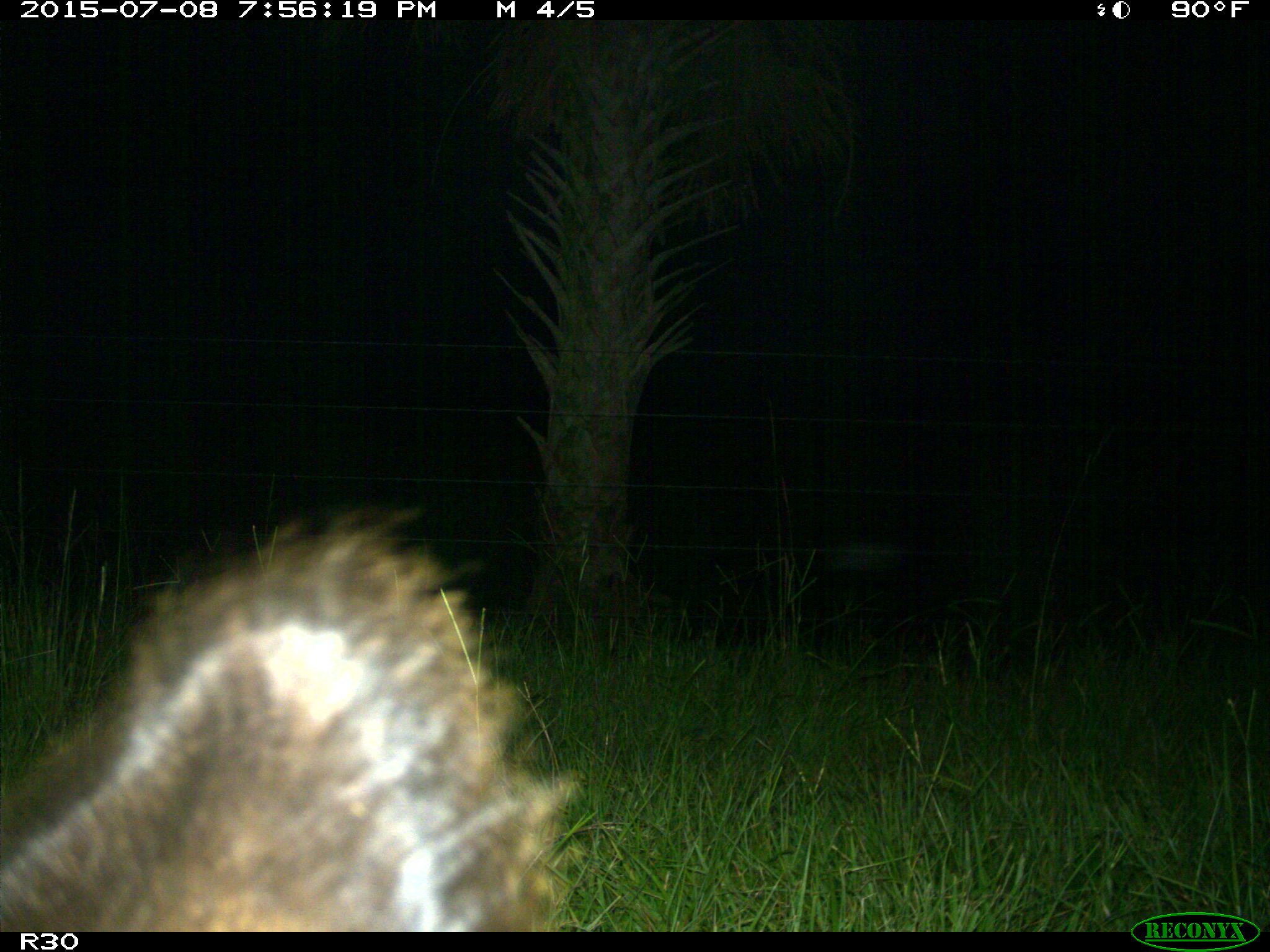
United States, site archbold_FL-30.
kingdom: Animalia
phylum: Chordata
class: Mammalia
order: Artiodactyla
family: Bovidae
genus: Bos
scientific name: Bos taurus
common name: domestic cow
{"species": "Bos taurus (domestic cow)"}